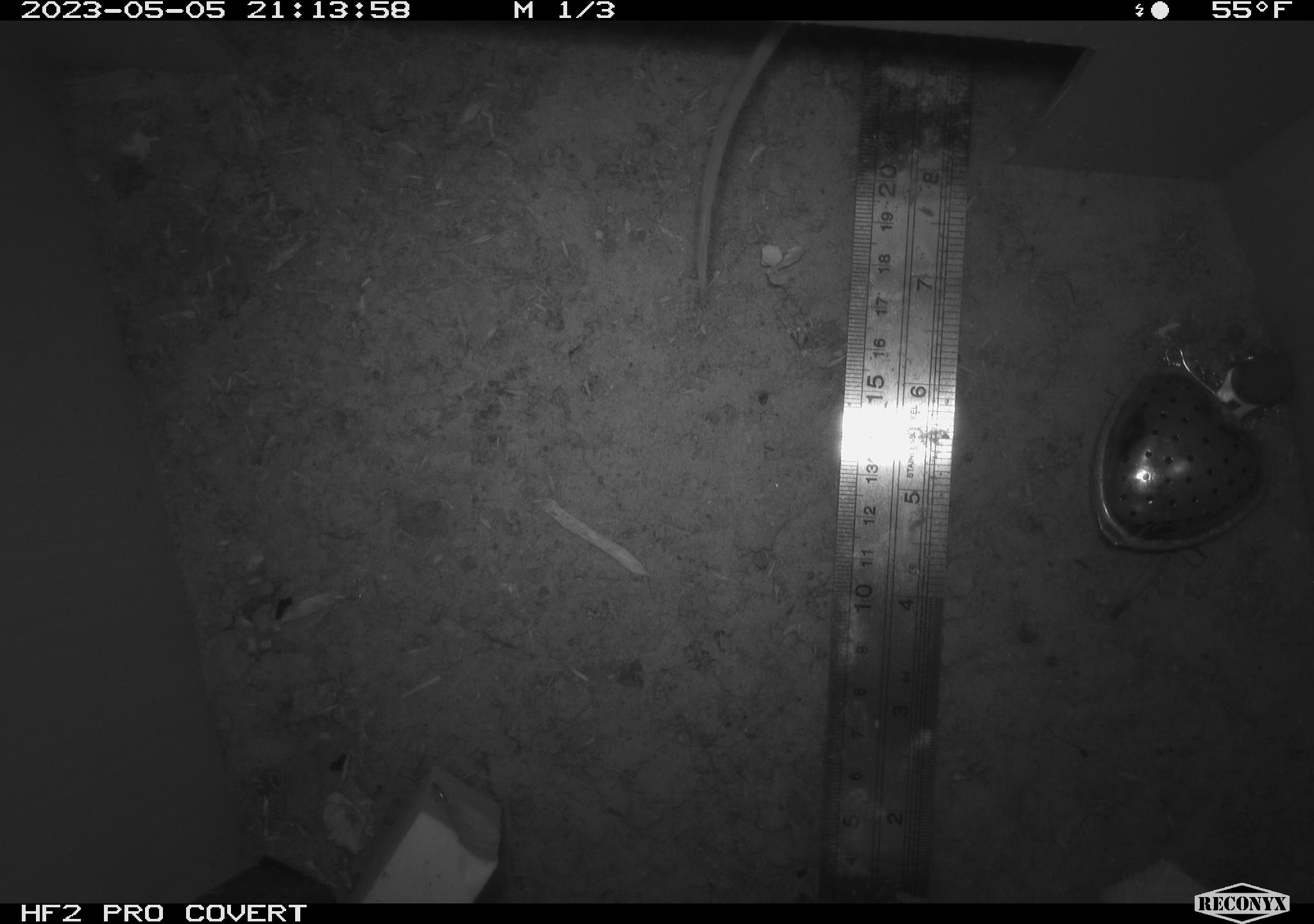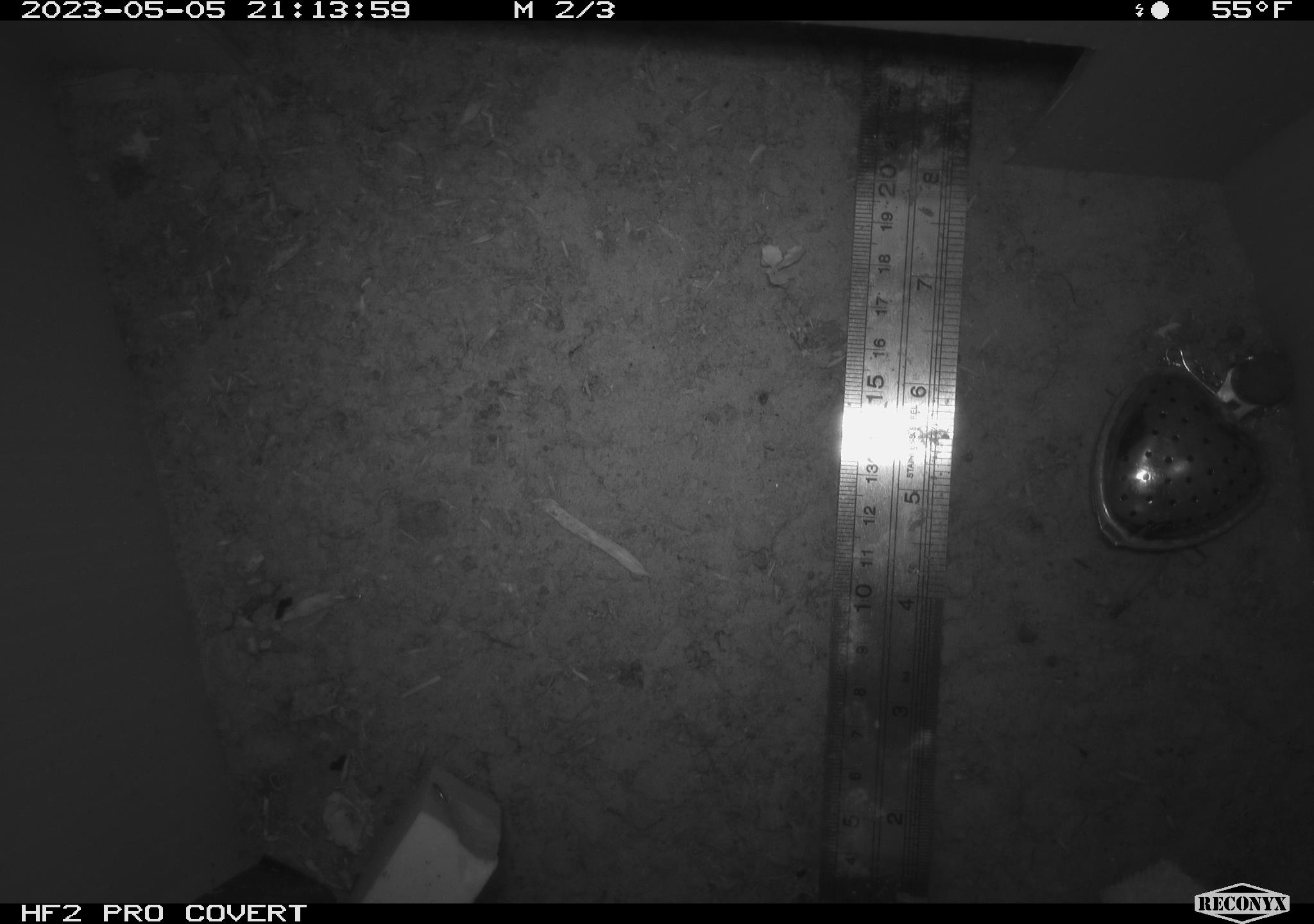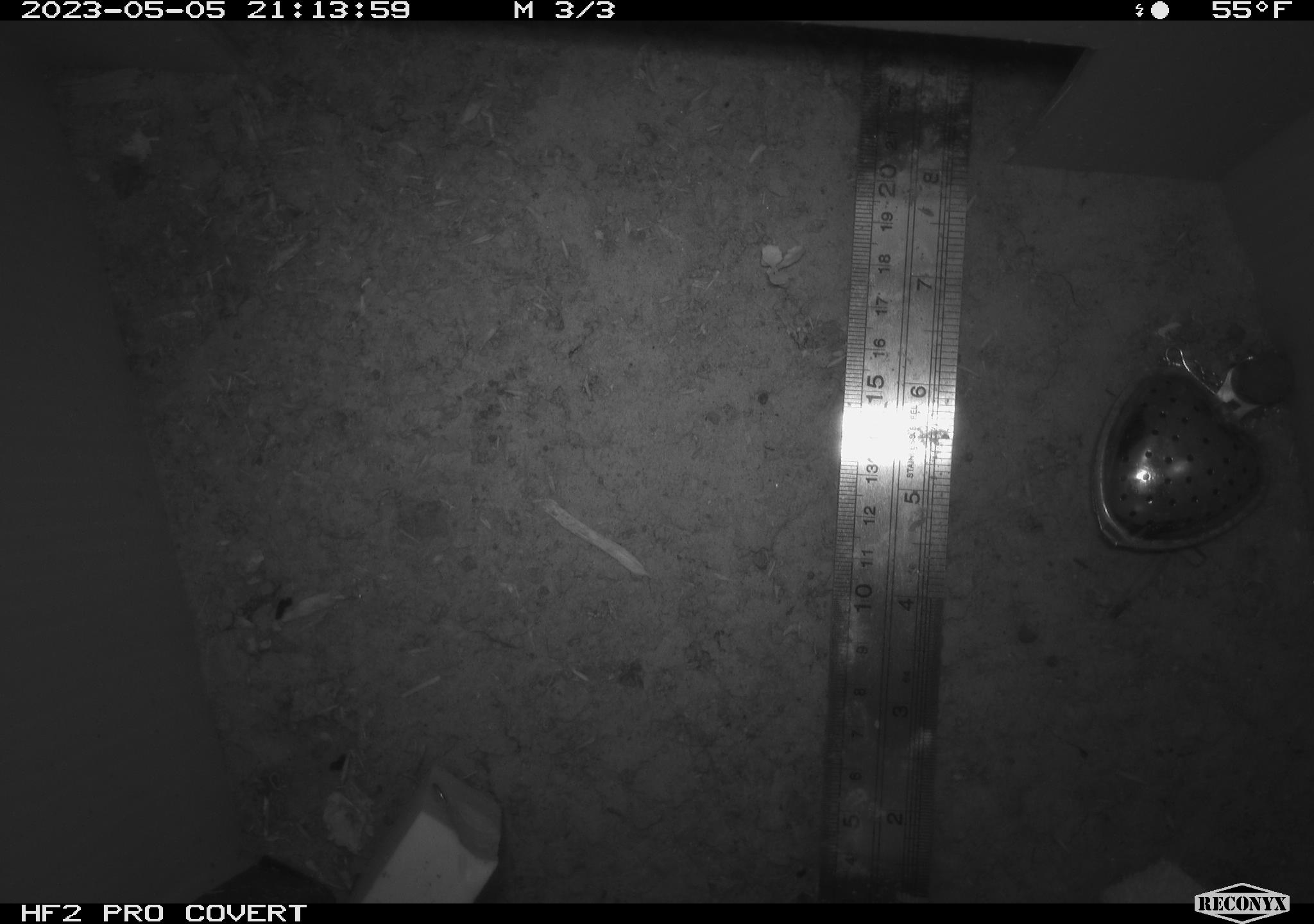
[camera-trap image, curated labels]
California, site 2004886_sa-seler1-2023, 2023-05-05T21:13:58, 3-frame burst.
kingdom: Animalia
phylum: Chordata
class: Mammalia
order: Rodentia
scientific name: Rodentia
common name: mouse species